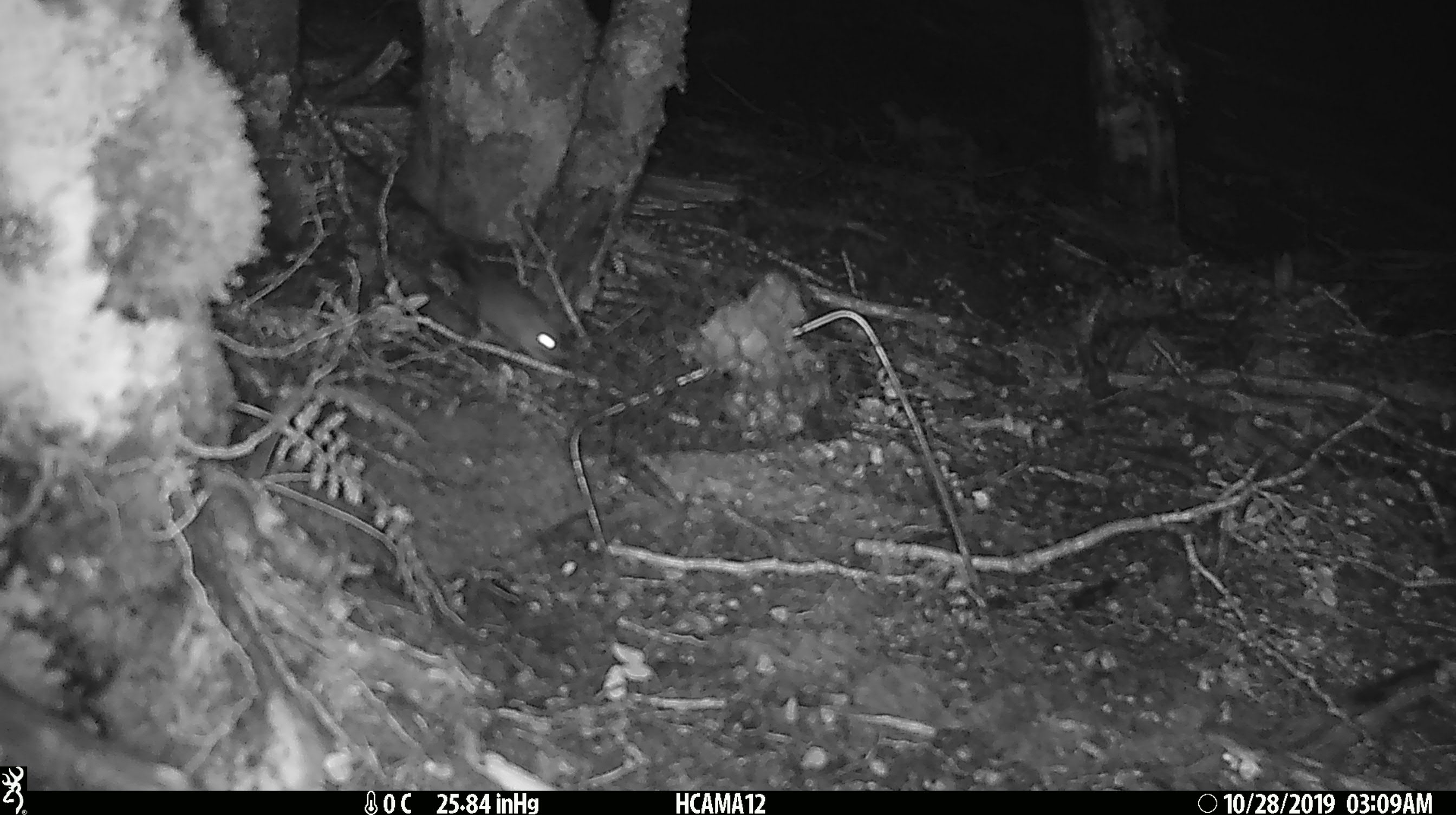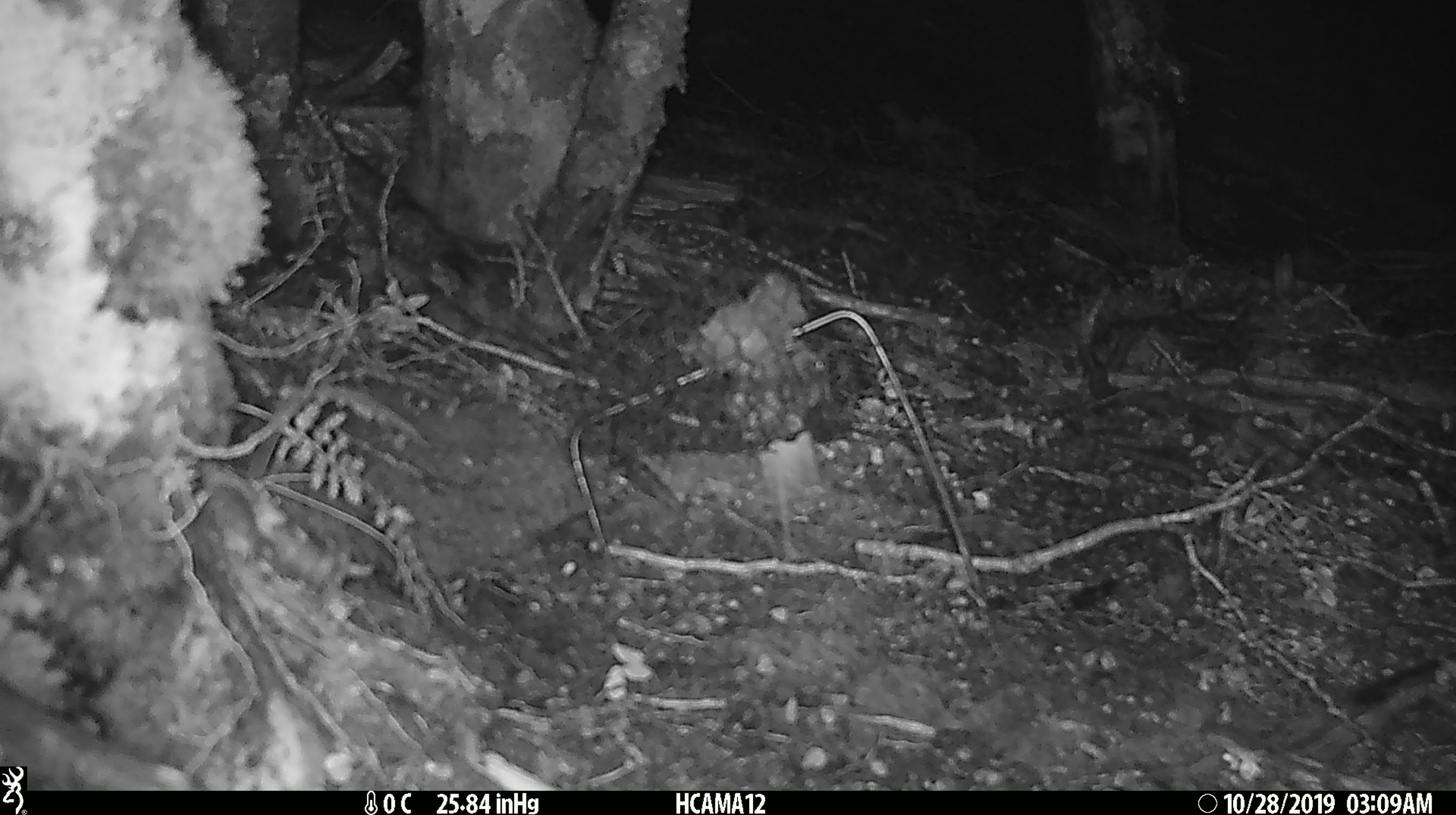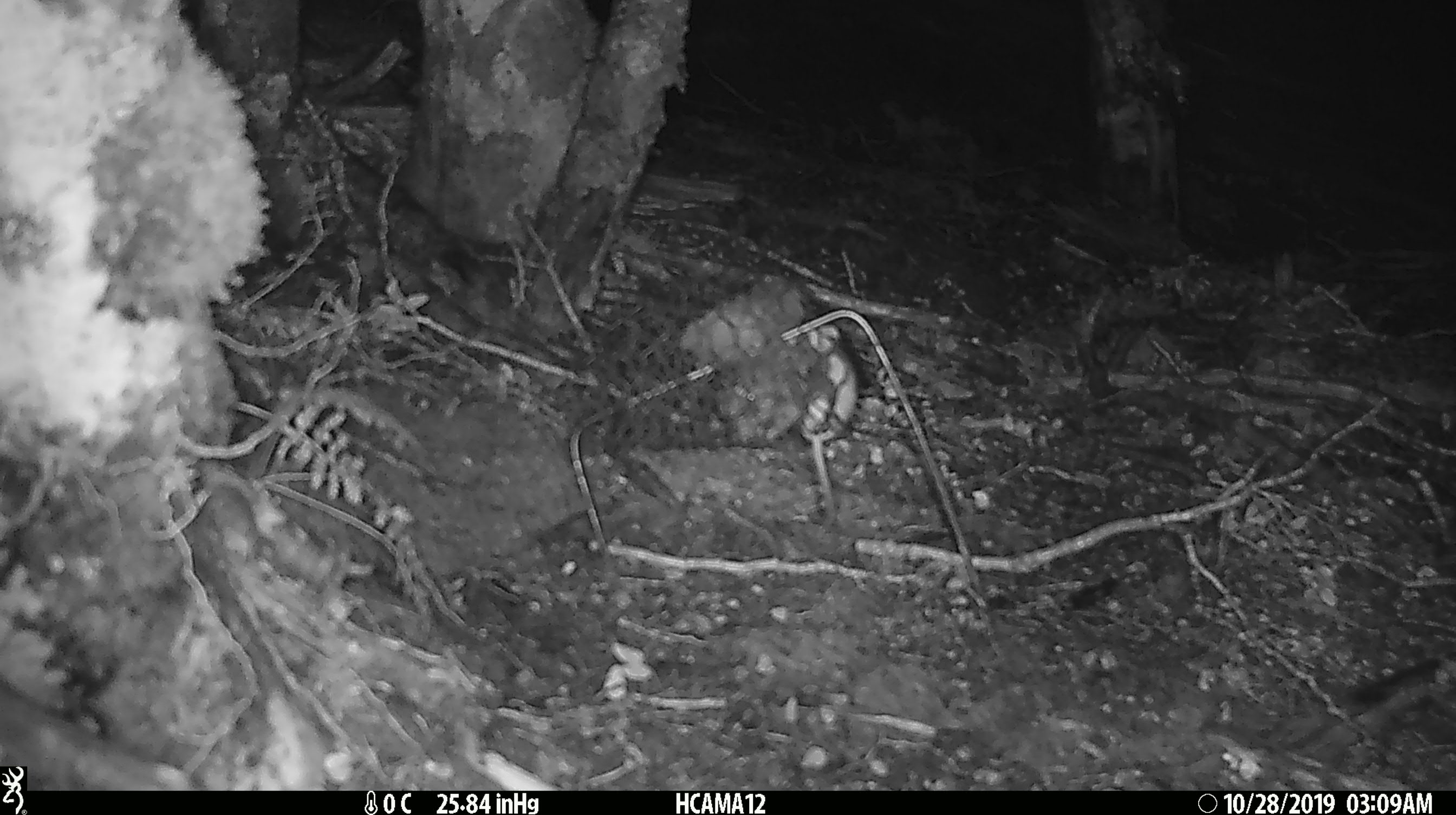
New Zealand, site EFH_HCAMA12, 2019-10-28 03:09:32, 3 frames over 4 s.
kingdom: Animalia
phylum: Chordata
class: Mammalia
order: Rodentia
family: Muridae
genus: Mus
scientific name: Mus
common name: mouse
Mouse (Mus).